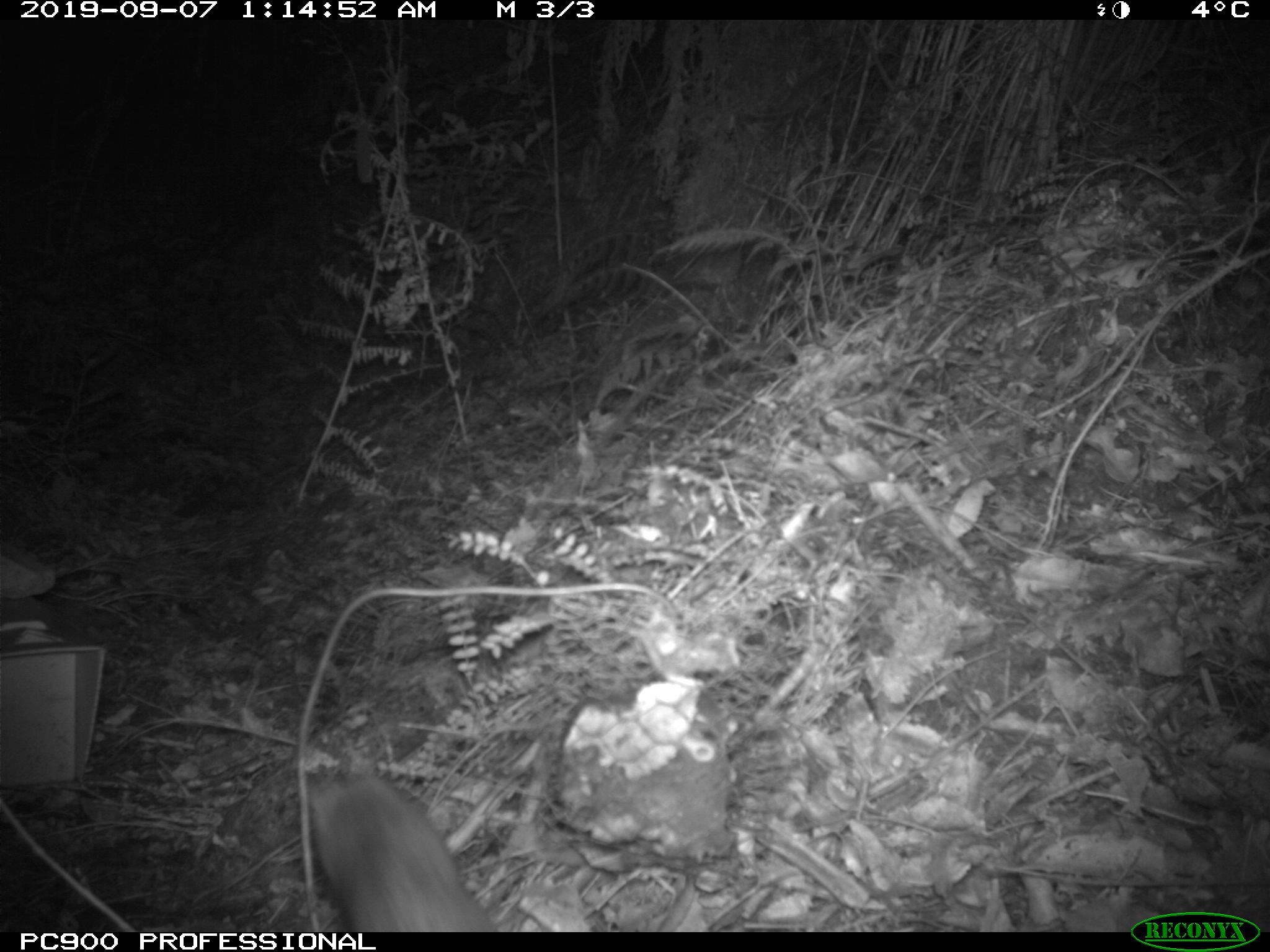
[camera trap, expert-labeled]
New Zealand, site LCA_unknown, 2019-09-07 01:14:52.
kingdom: Animalia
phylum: Chordata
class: Mammalia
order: Rodentia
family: Muridae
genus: Rattus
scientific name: Rattus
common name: rat